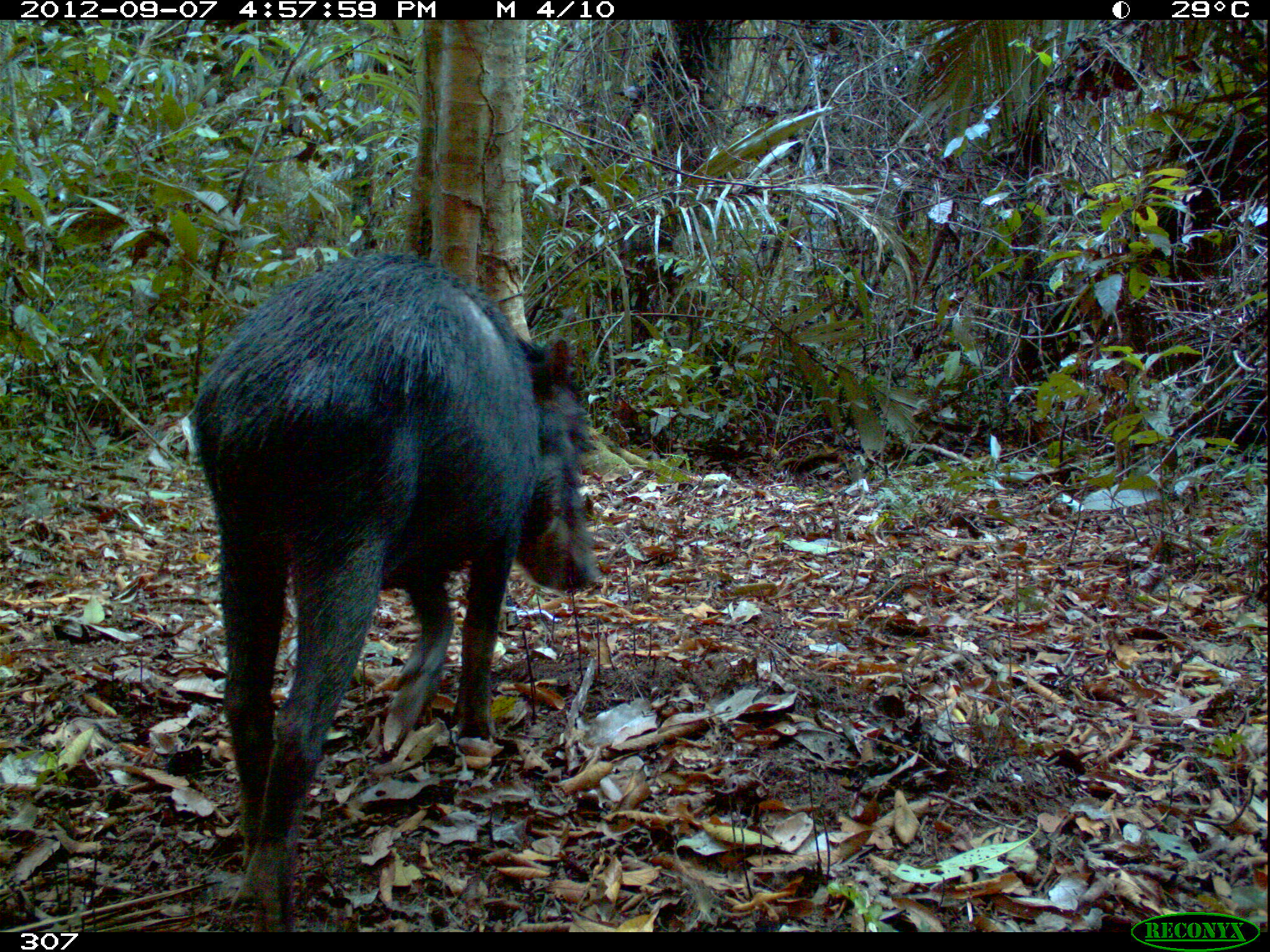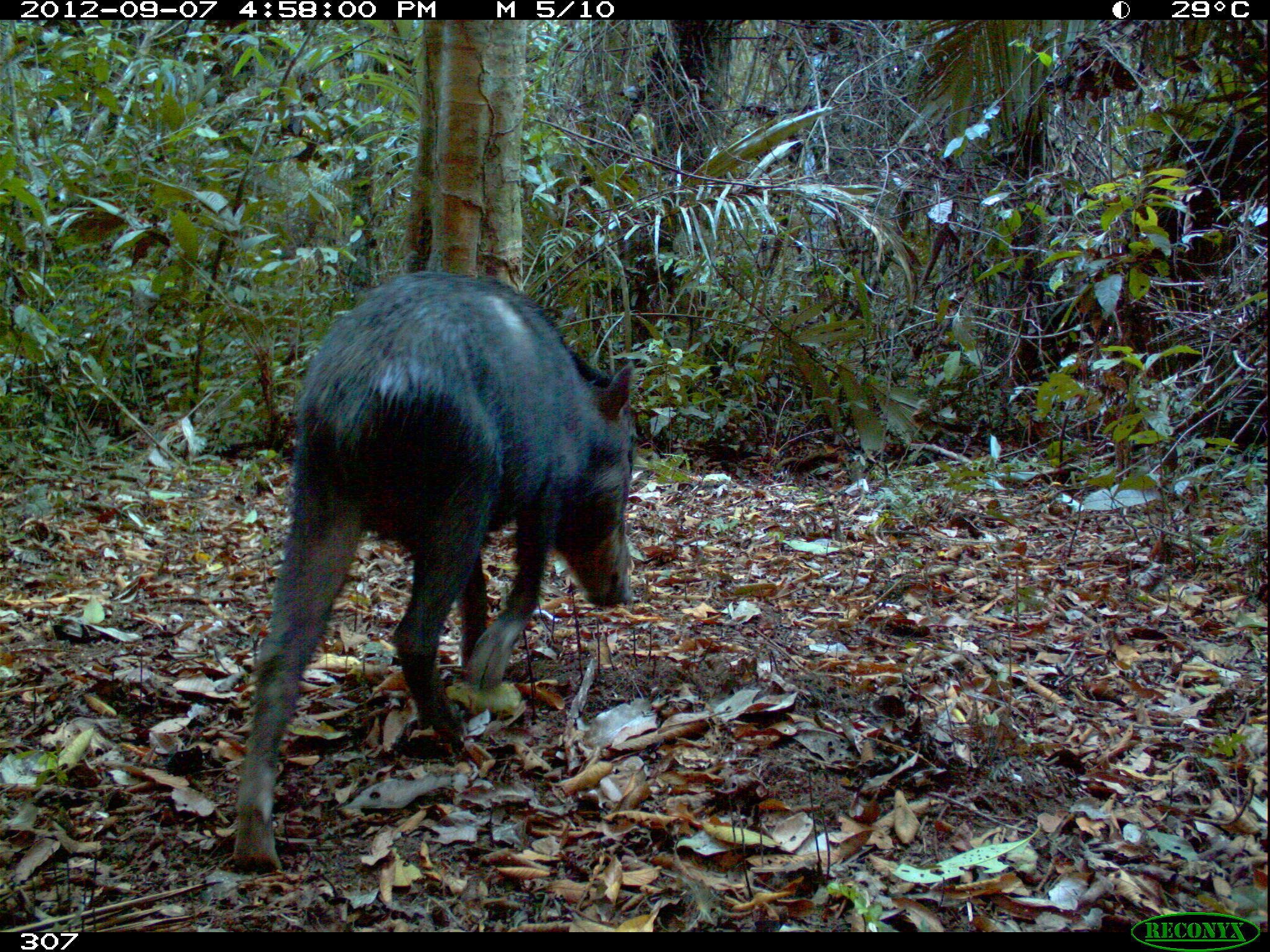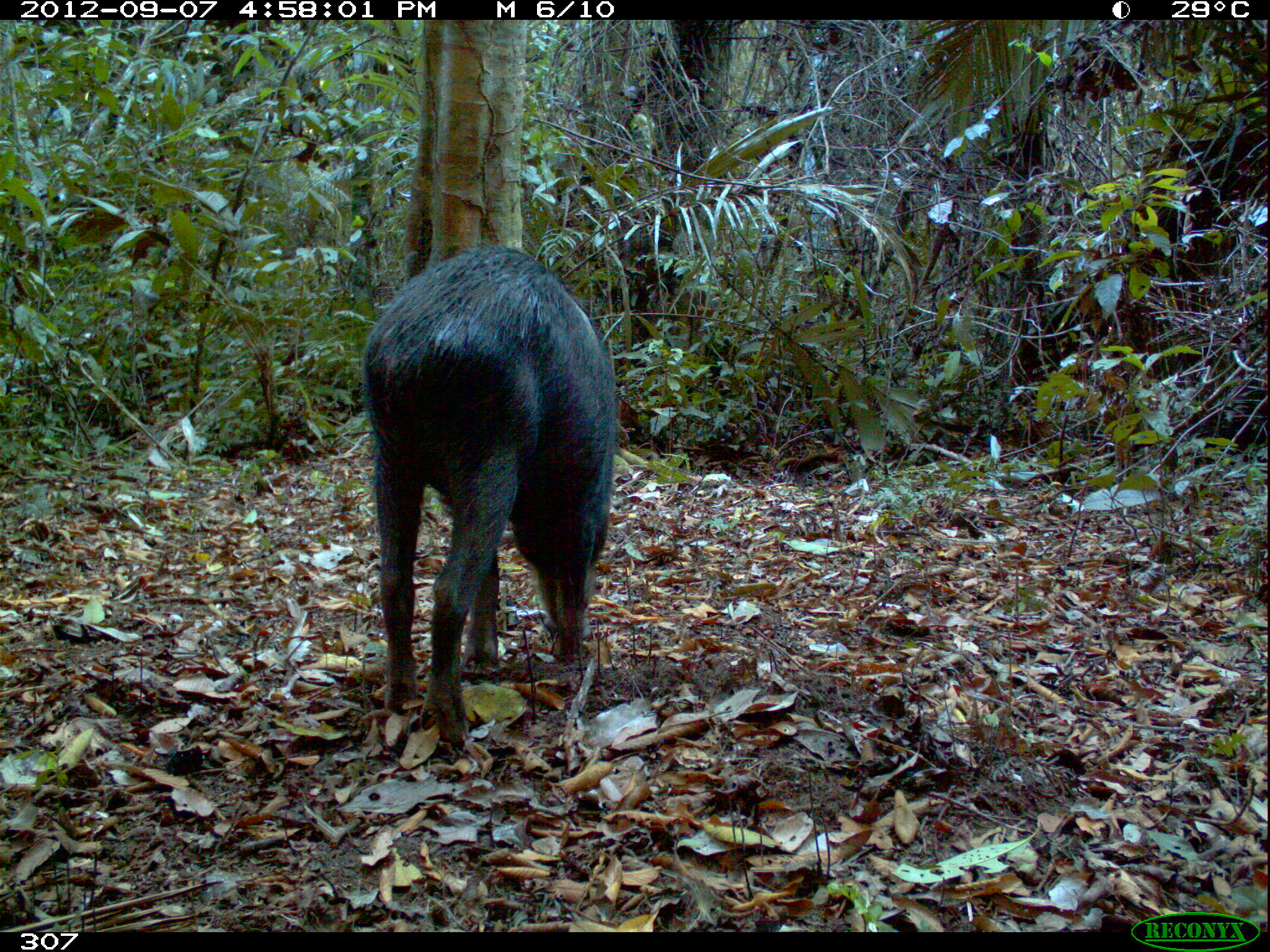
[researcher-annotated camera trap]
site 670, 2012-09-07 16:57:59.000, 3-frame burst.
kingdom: Animalia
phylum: Chordata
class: Mammalia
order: Artiodactyla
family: Tayassuidae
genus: Tayassu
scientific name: Tayassu pecari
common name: white-lipped peccary